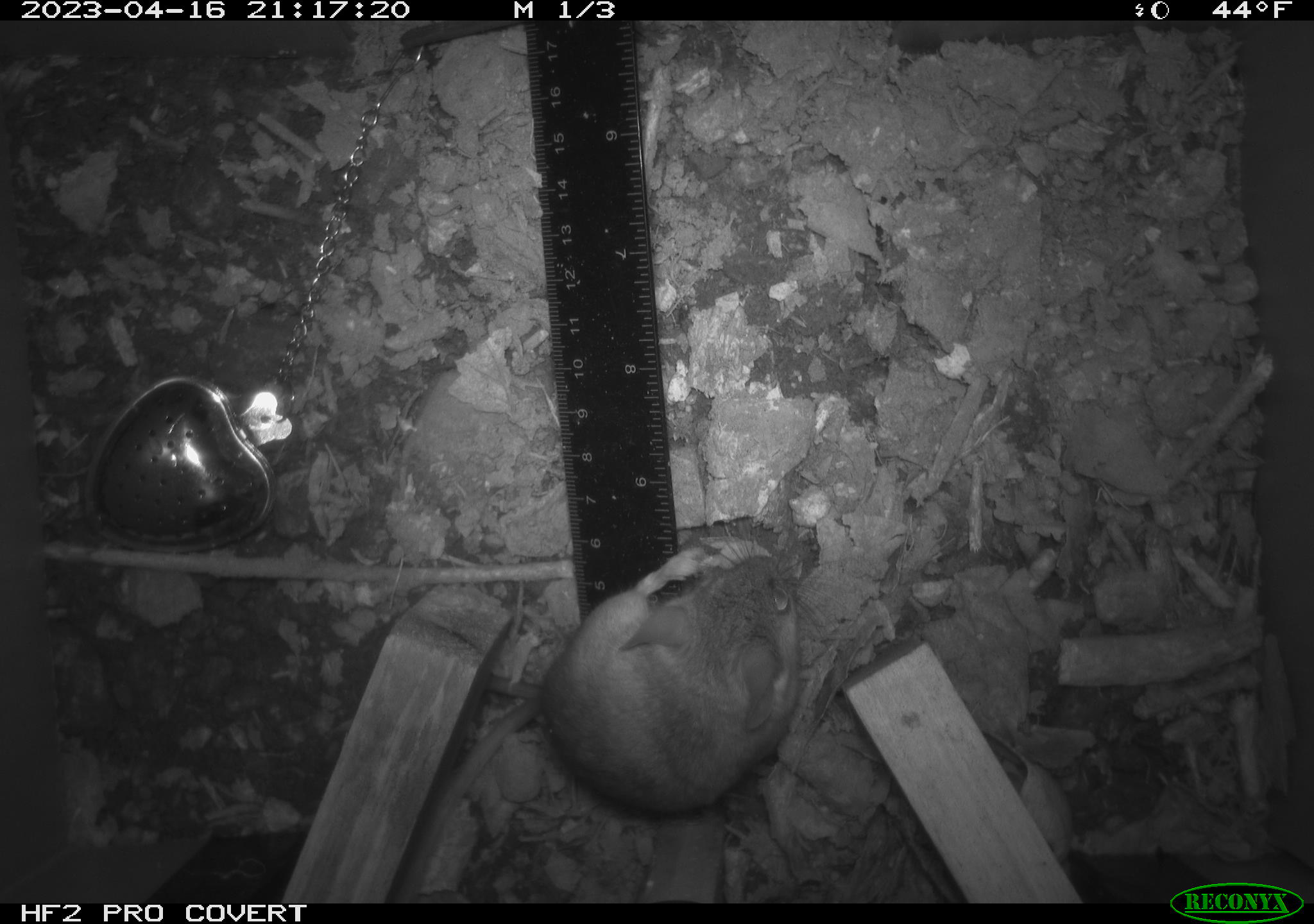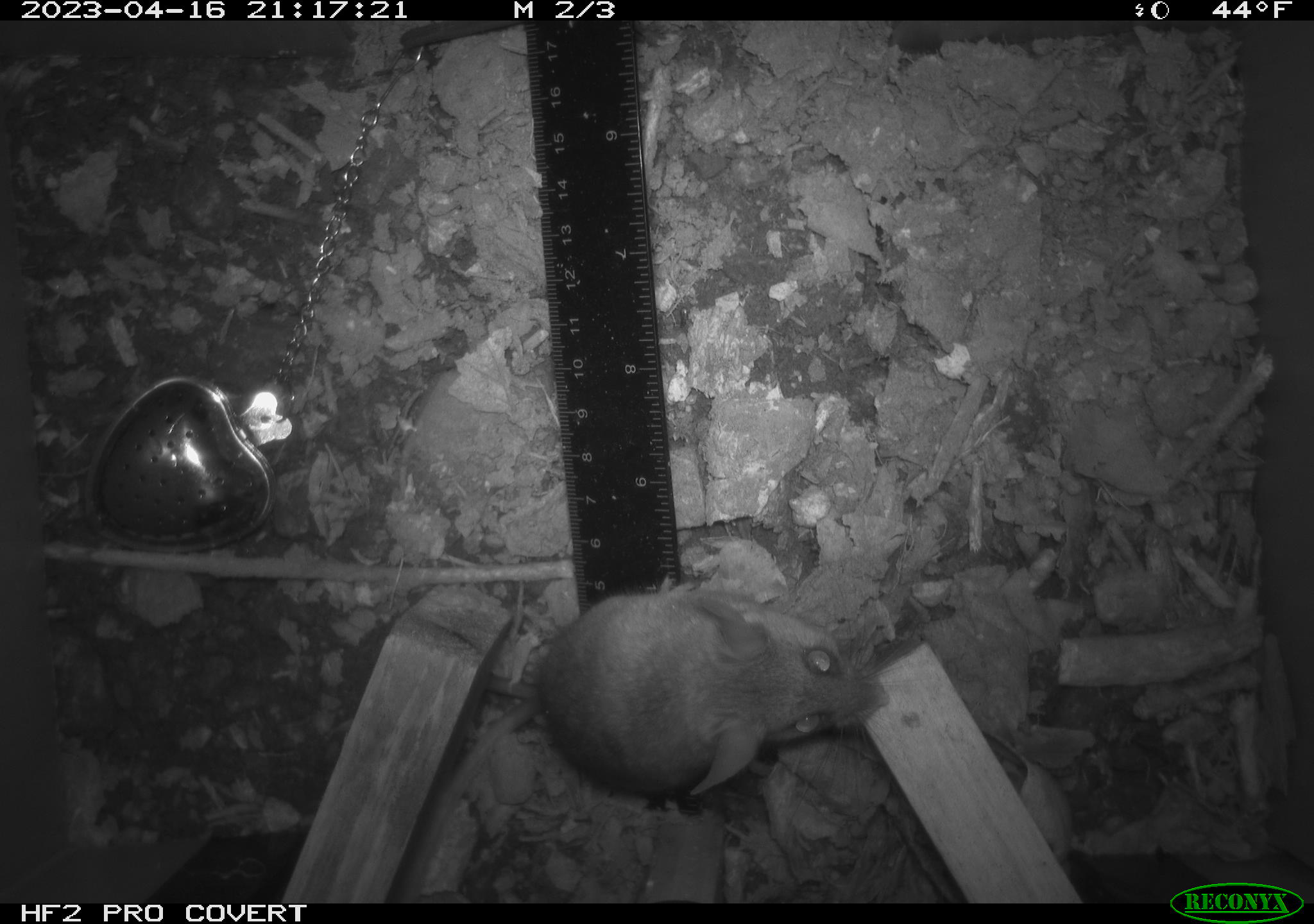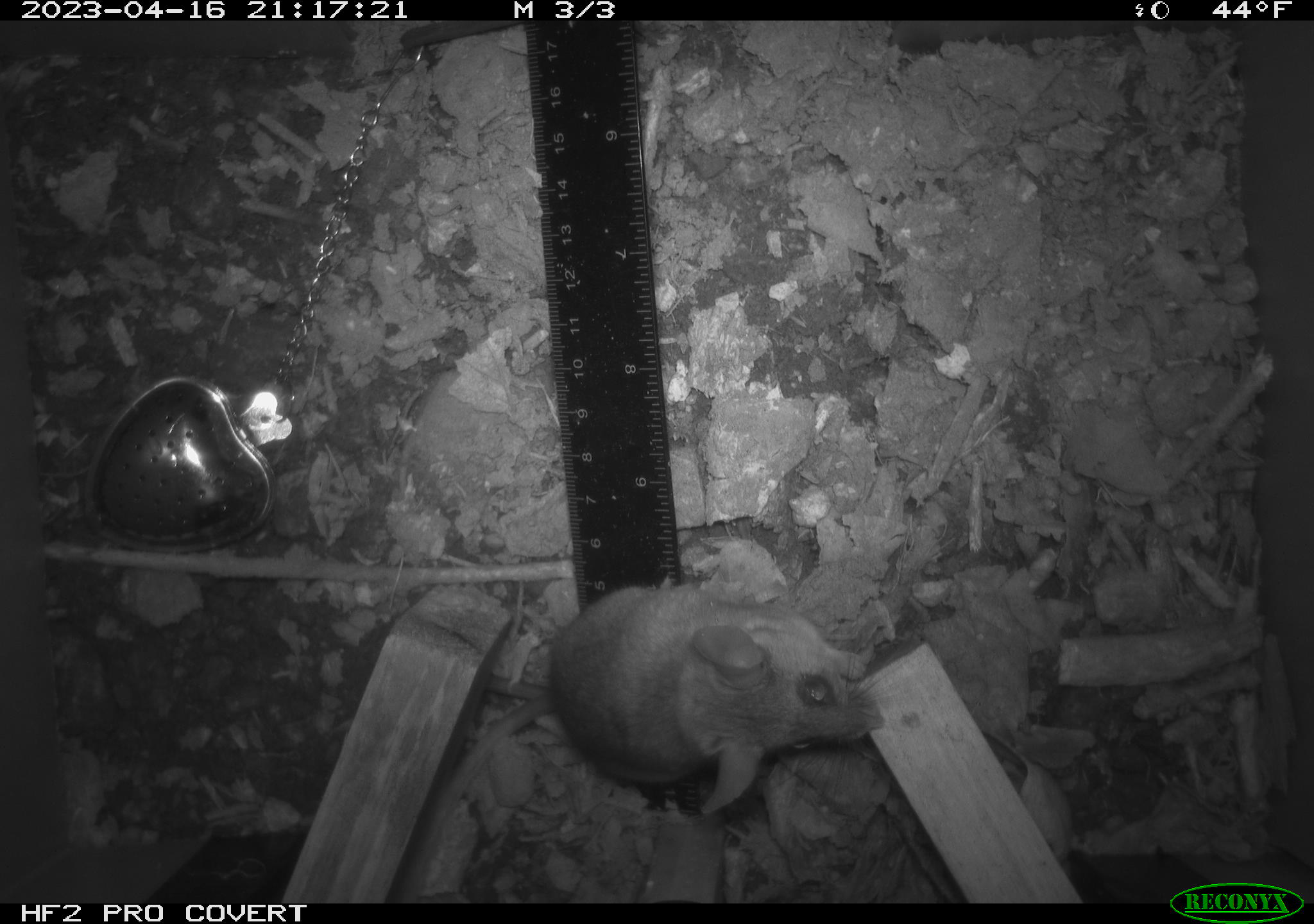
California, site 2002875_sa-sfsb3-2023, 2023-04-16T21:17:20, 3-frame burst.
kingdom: Animalia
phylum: Chordata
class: Mammalia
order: Rodentia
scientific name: Rodentia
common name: mouse species